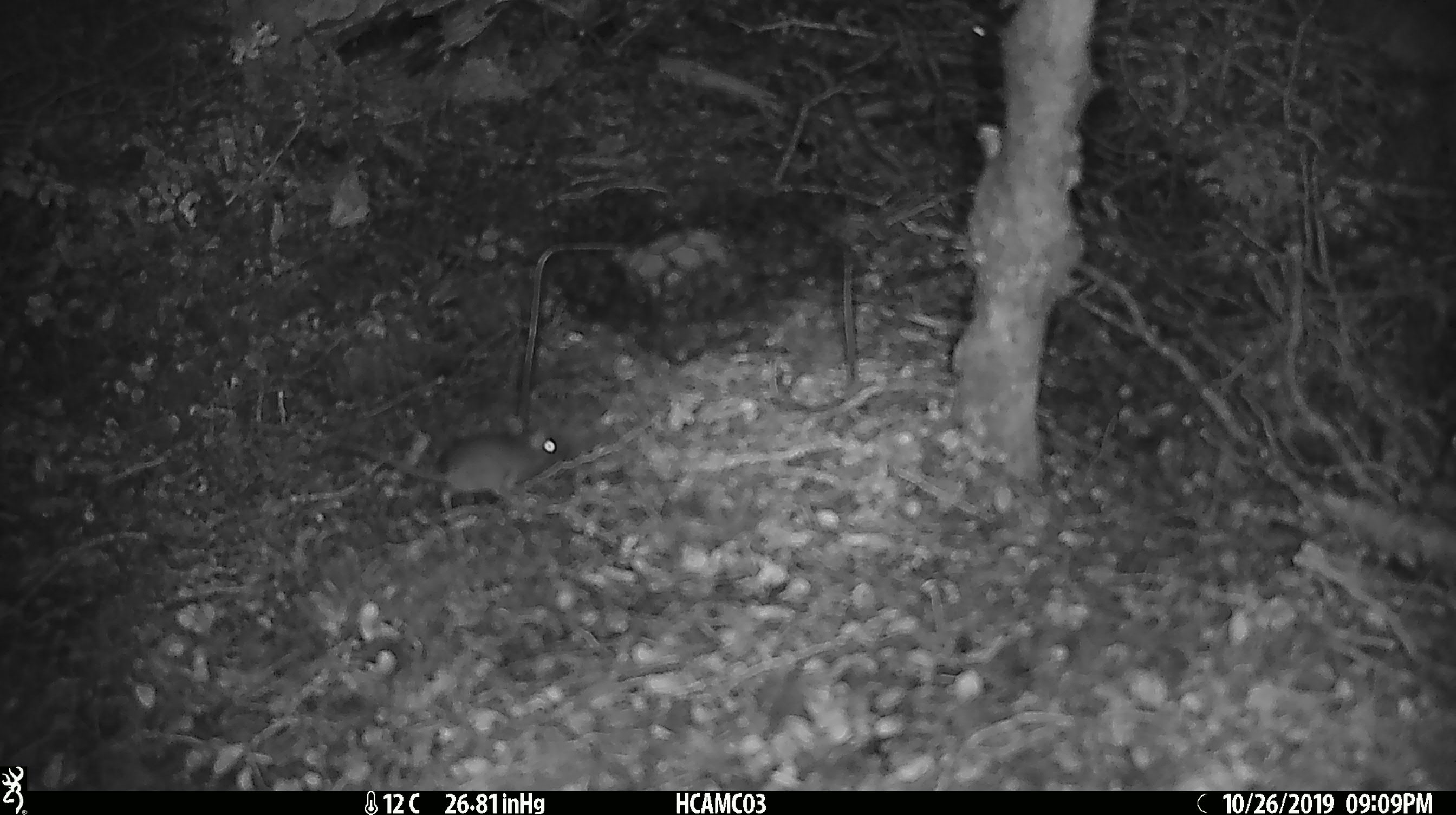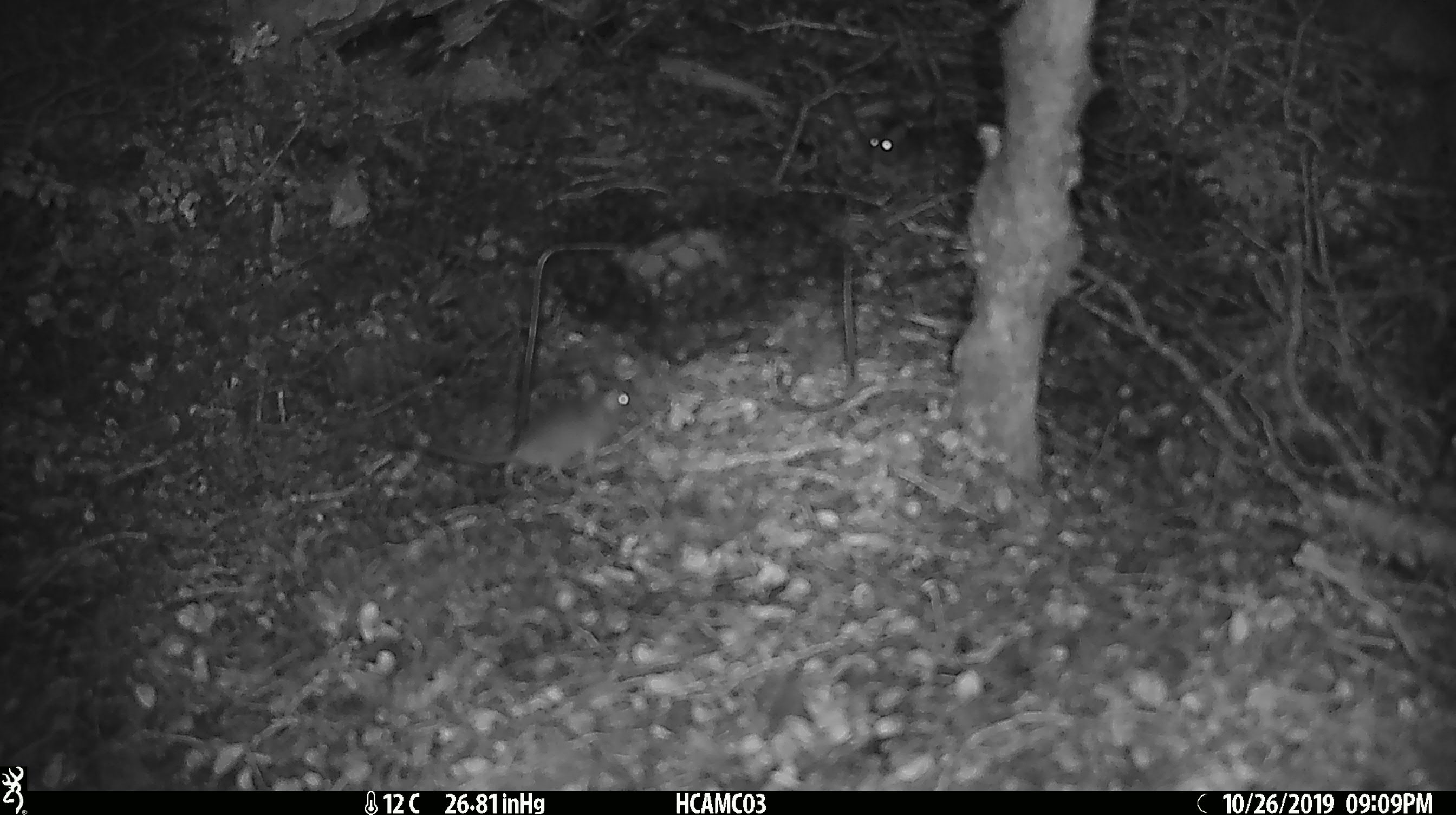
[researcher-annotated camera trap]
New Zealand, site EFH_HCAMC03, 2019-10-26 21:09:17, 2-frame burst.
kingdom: Animalia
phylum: Chordata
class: Mammalia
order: Rodentia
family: Muridae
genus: Mus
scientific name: Mus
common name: mouse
Mouse (Mus).